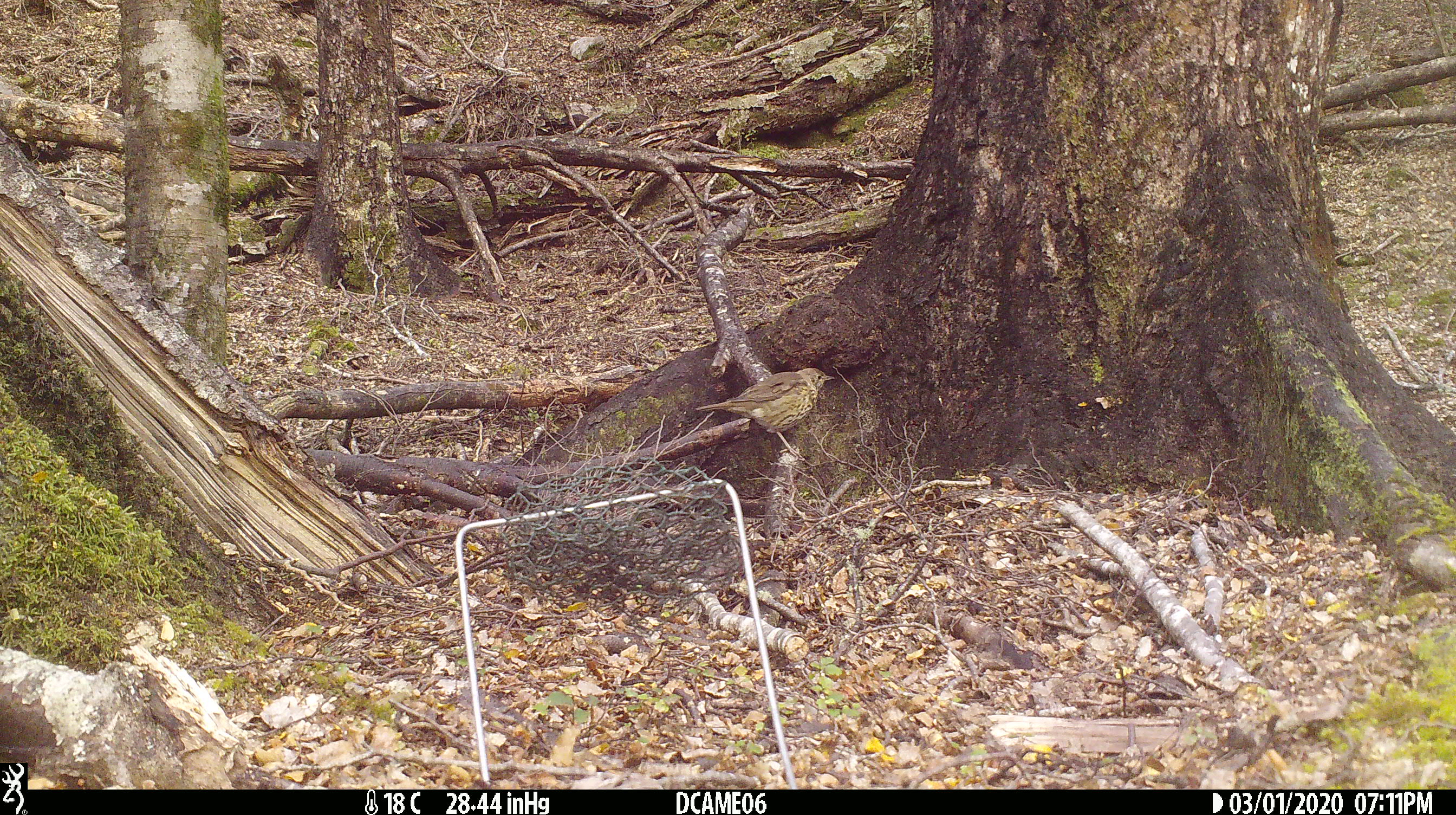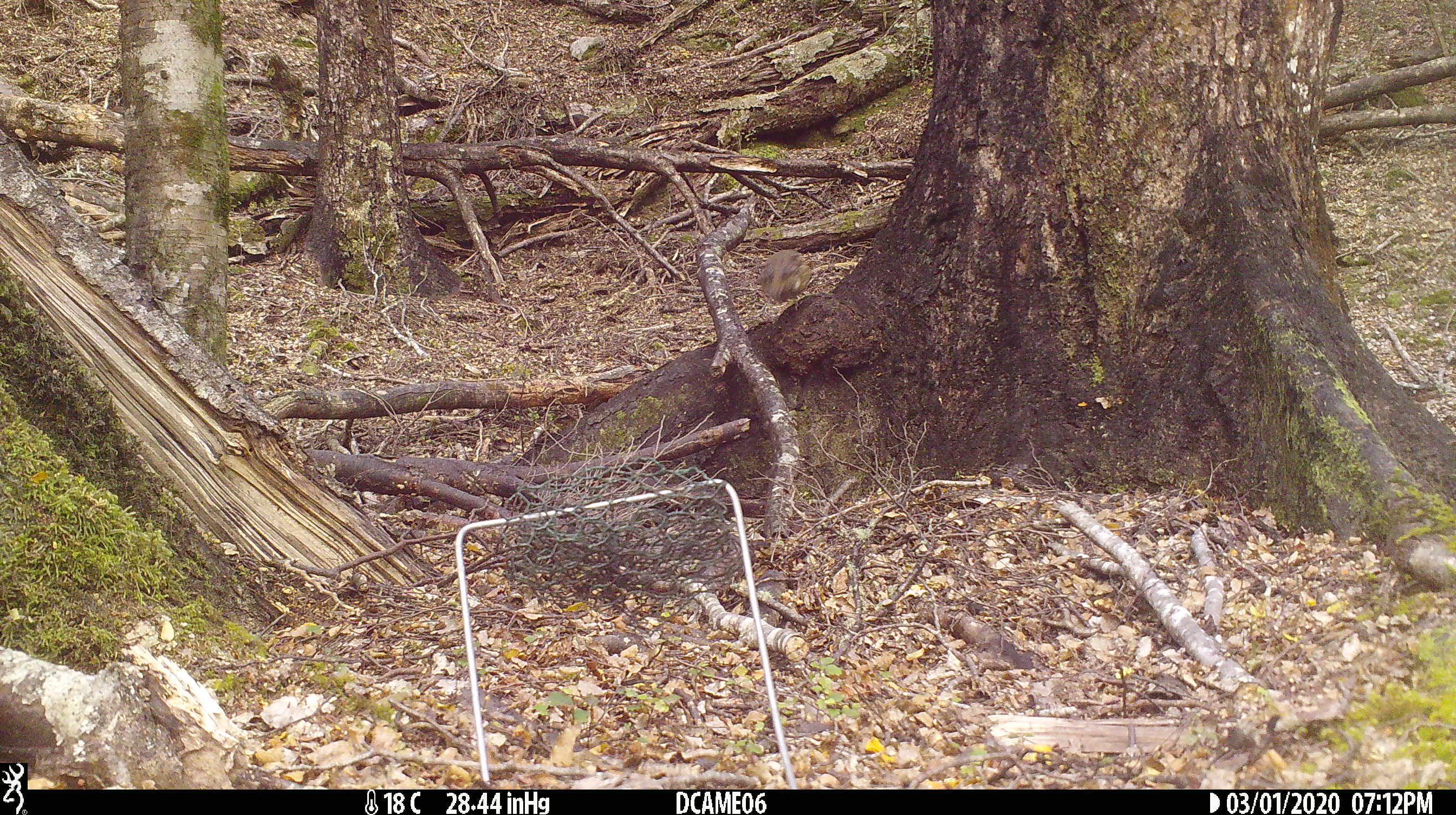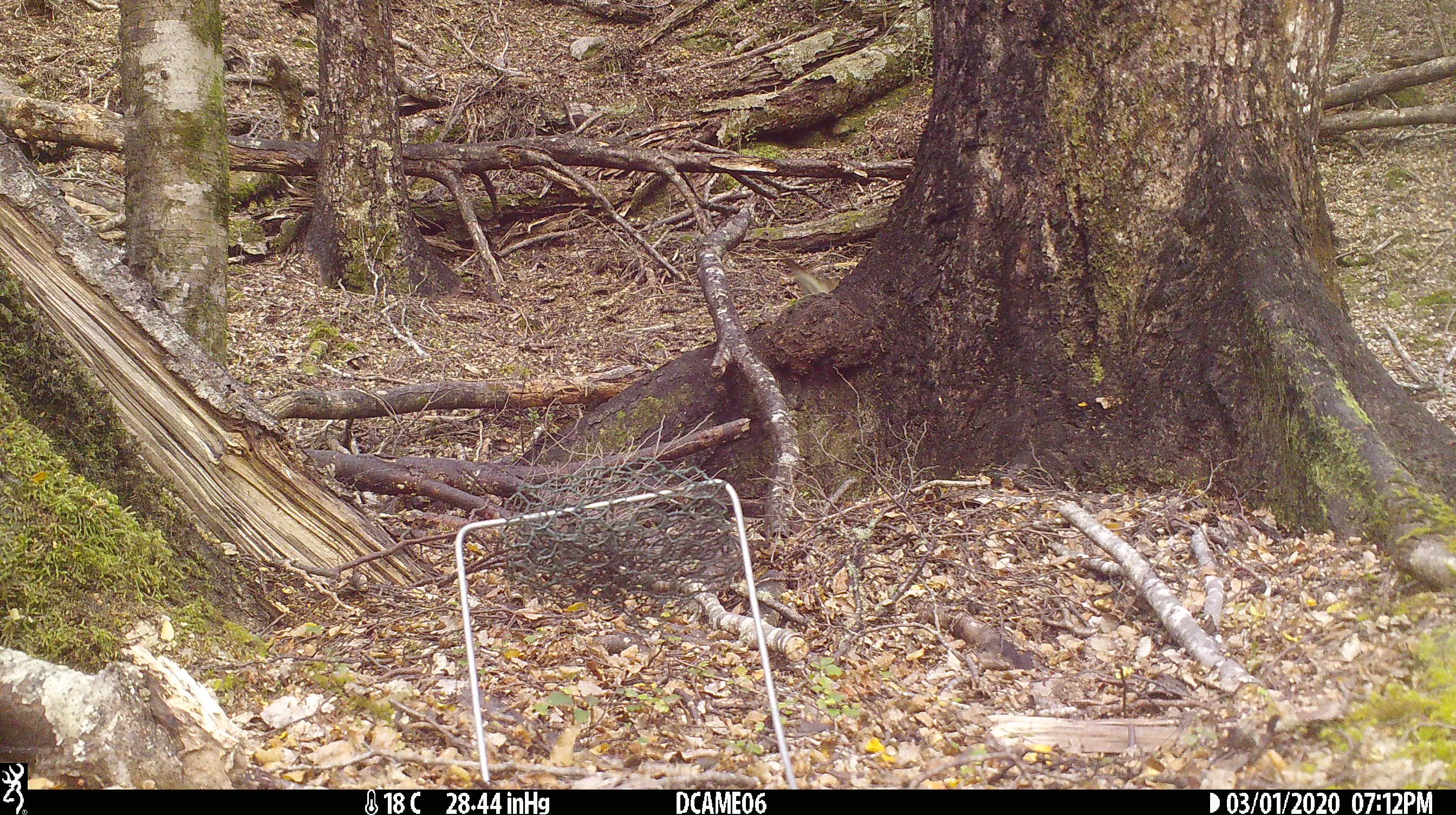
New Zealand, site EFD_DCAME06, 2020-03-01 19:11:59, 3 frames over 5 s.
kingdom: Animalia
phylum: Chordata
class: Aves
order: Passeriformes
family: Turdidae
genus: Turdus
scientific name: Turdus philomelos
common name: song thrush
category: thrush